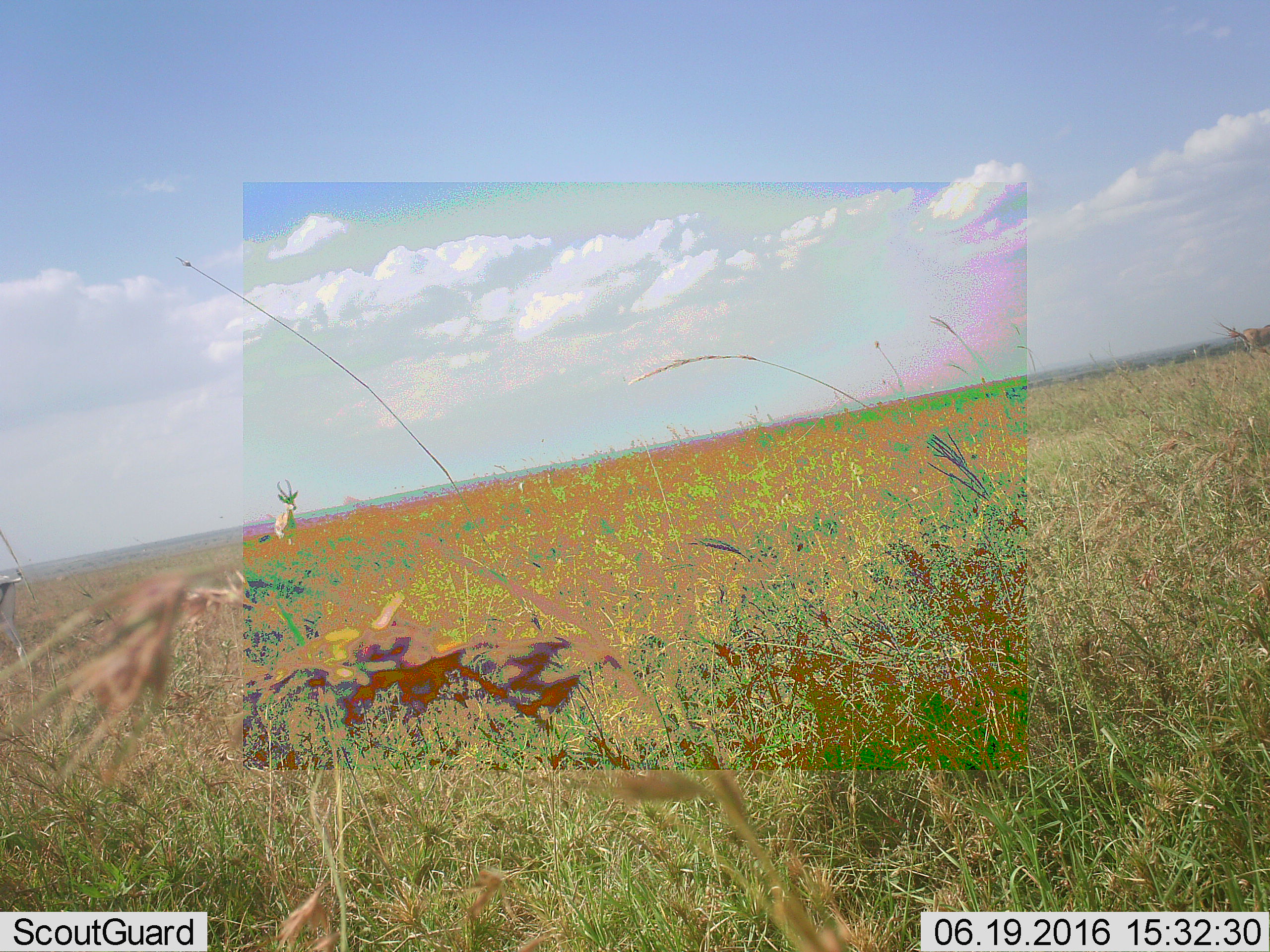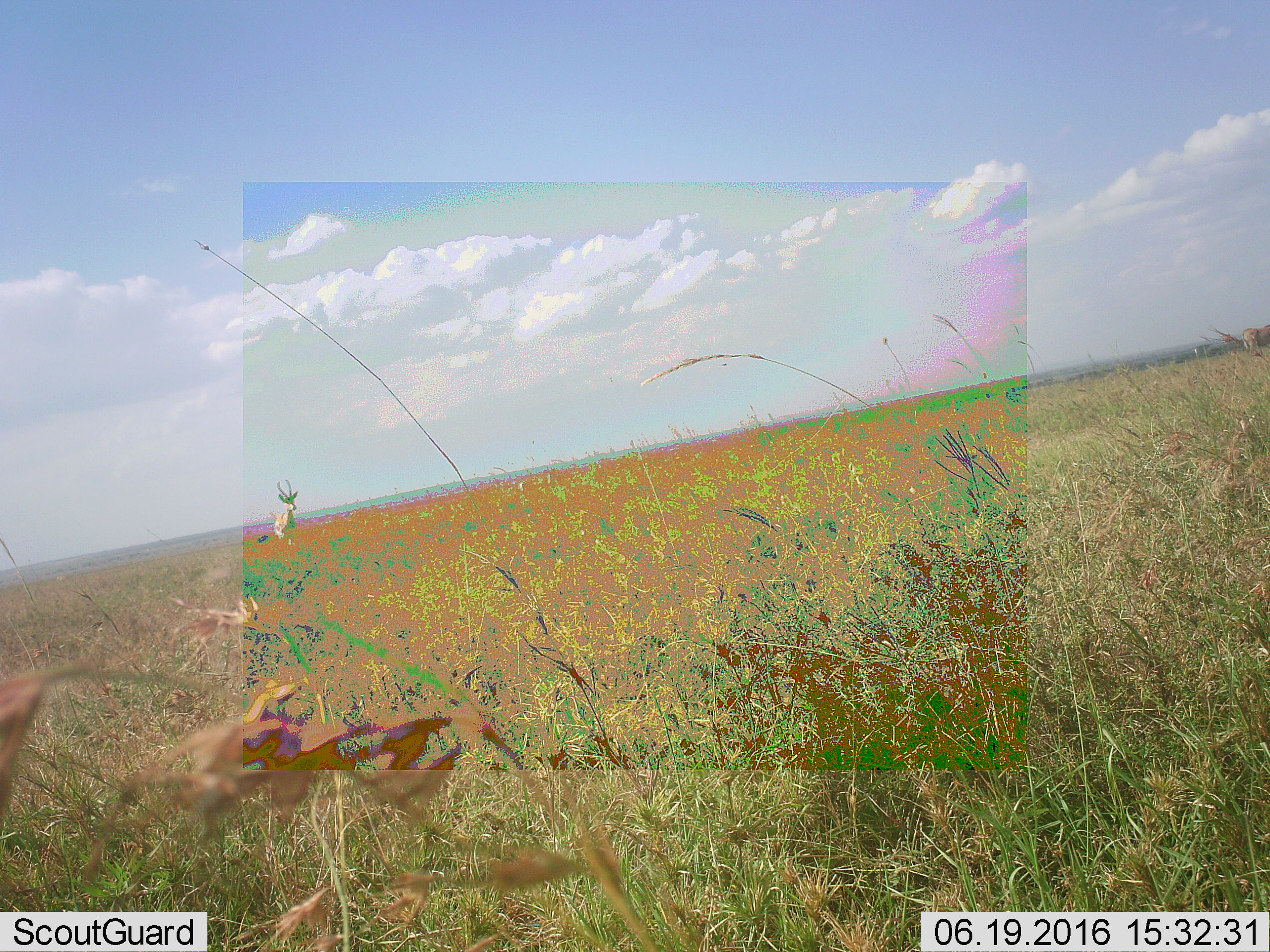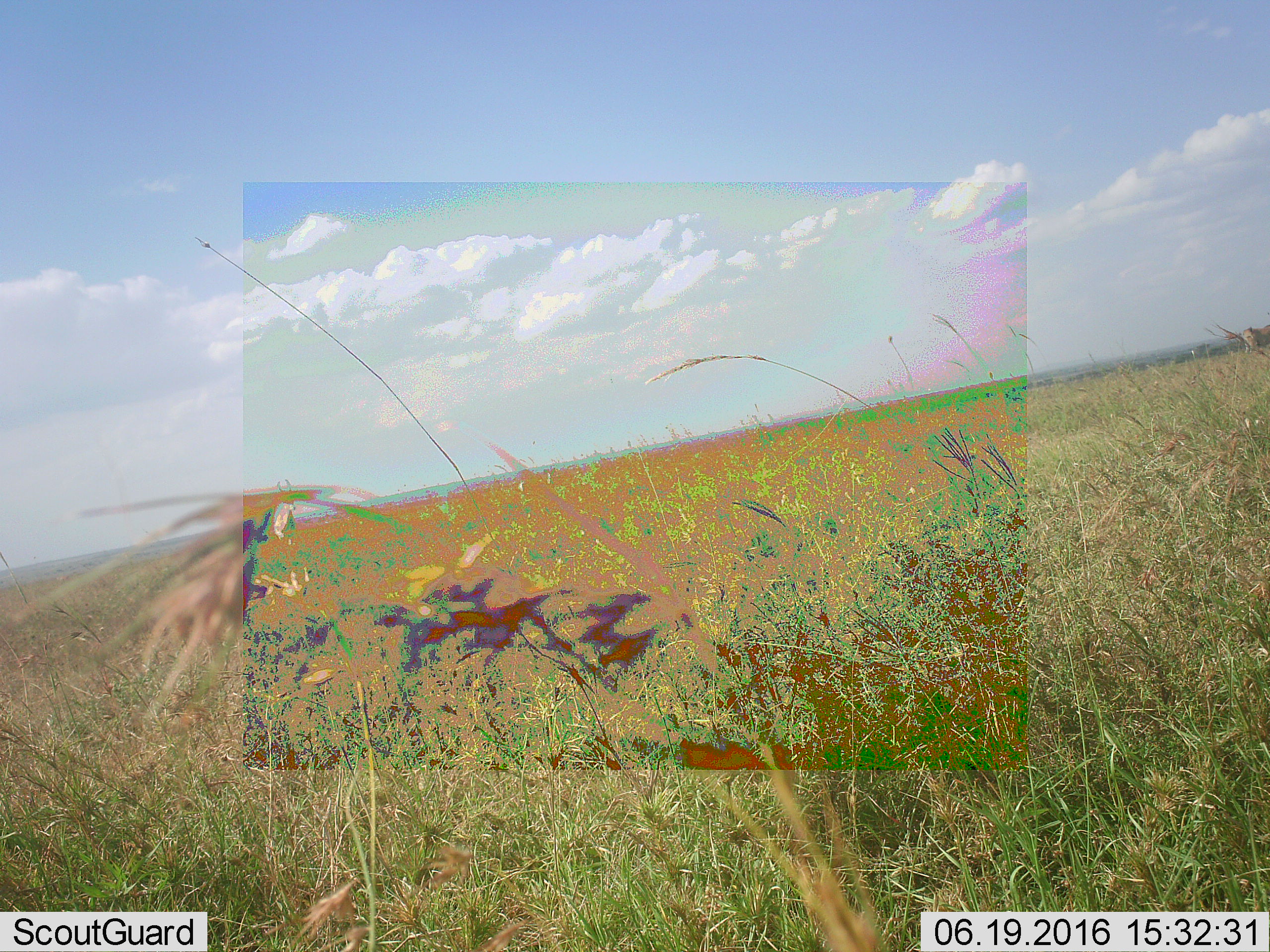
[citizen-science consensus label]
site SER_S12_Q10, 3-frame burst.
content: unidentified animal